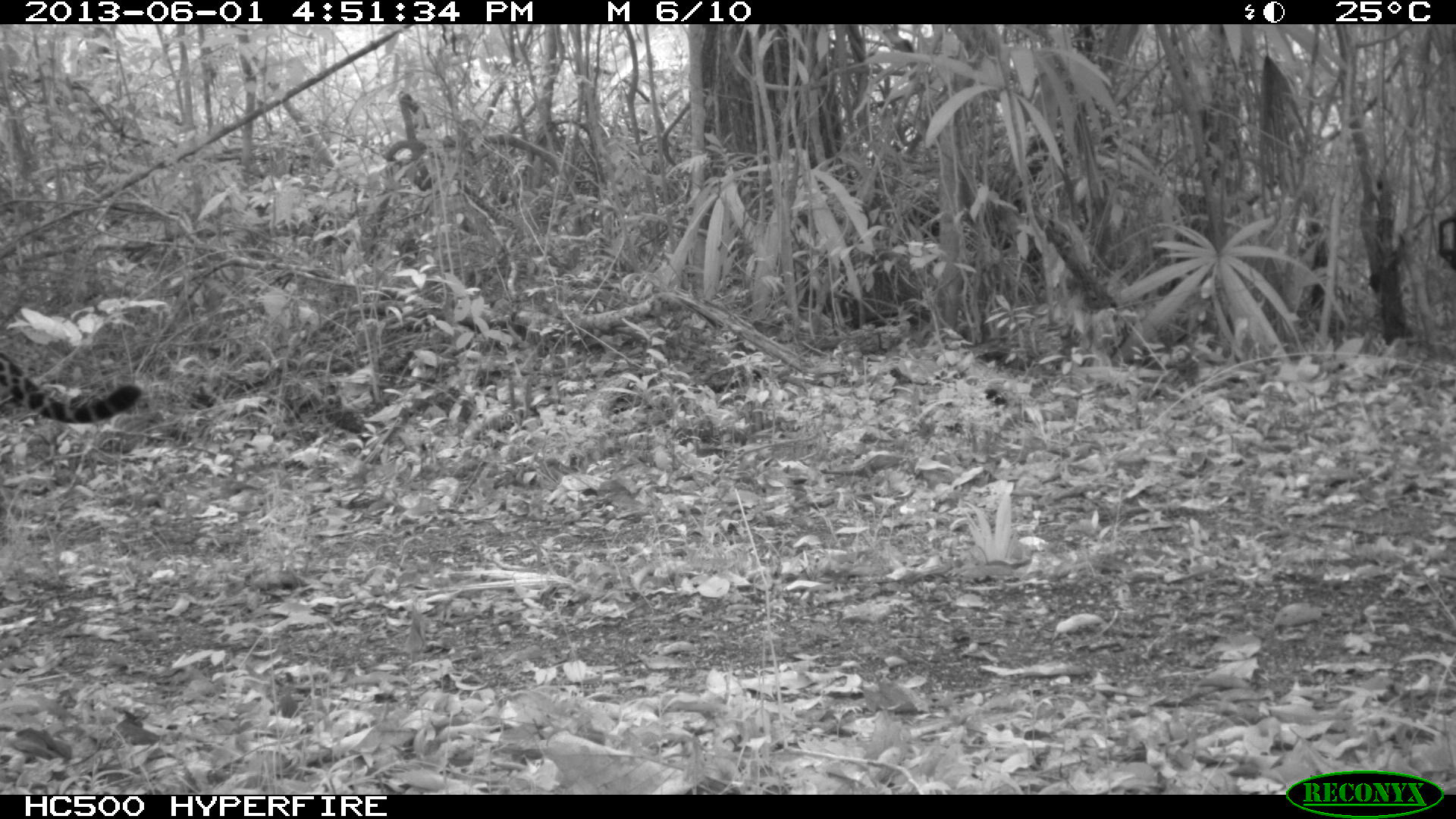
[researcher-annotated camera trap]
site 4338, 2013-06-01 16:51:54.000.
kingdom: Animalia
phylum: Chordata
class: Mammalia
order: Carnivora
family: Felidae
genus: Panthera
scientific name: Panthera onca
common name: jaguar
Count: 1.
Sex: male.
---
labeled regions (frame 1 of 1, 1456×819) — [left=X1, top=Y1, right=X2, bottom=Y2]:
panthera onca: [left=0, top=348, right=142, bottom=424]